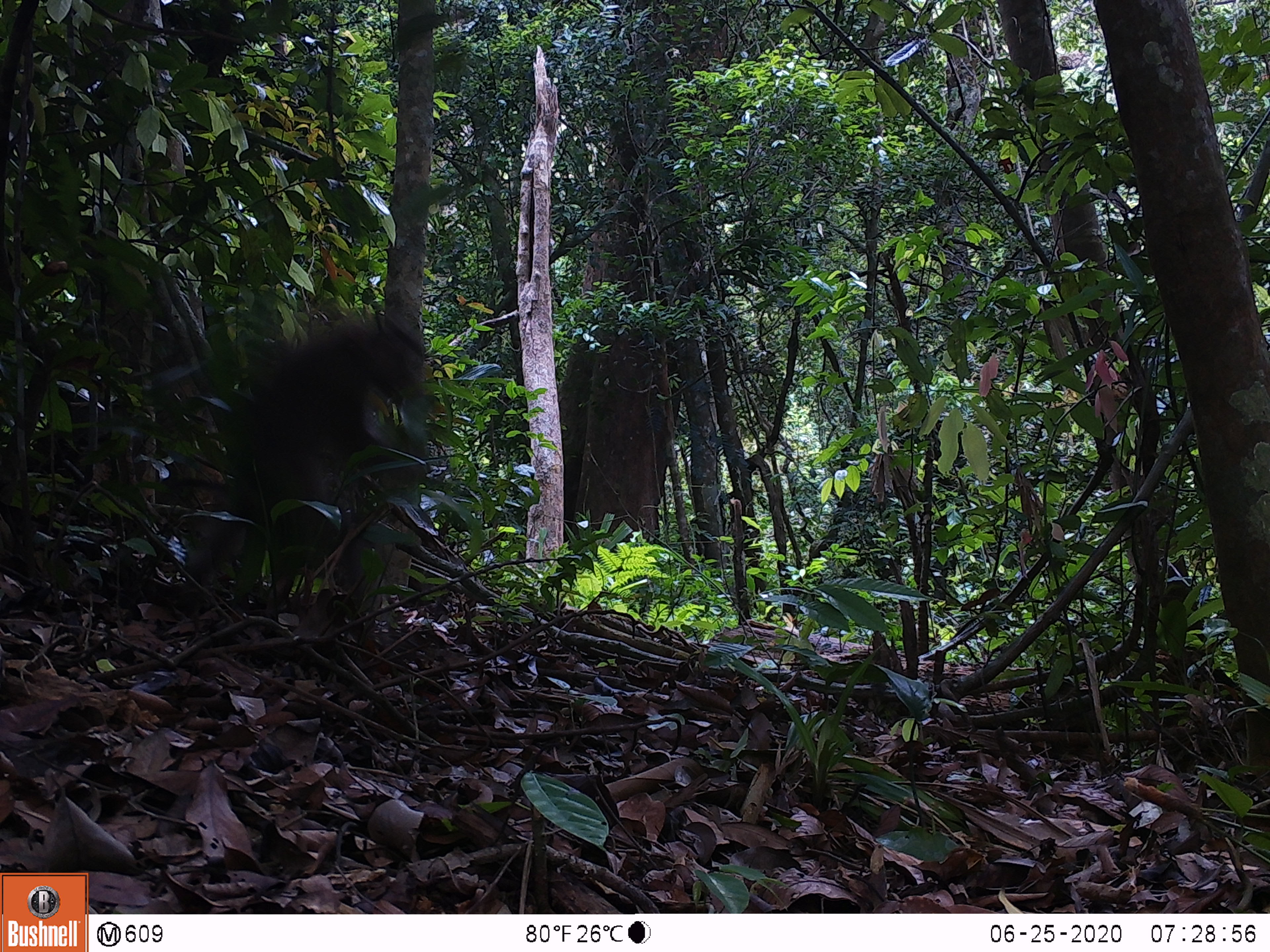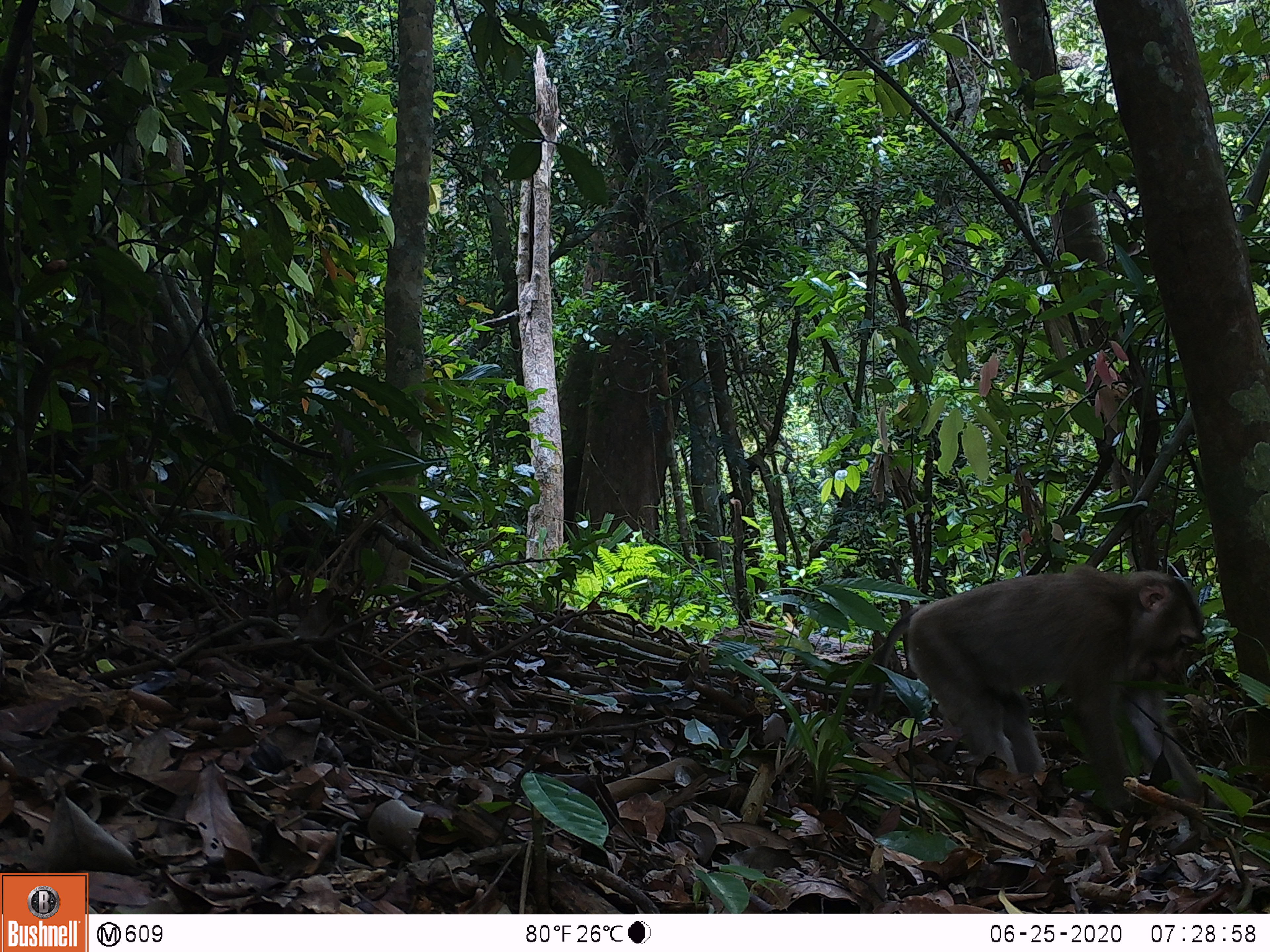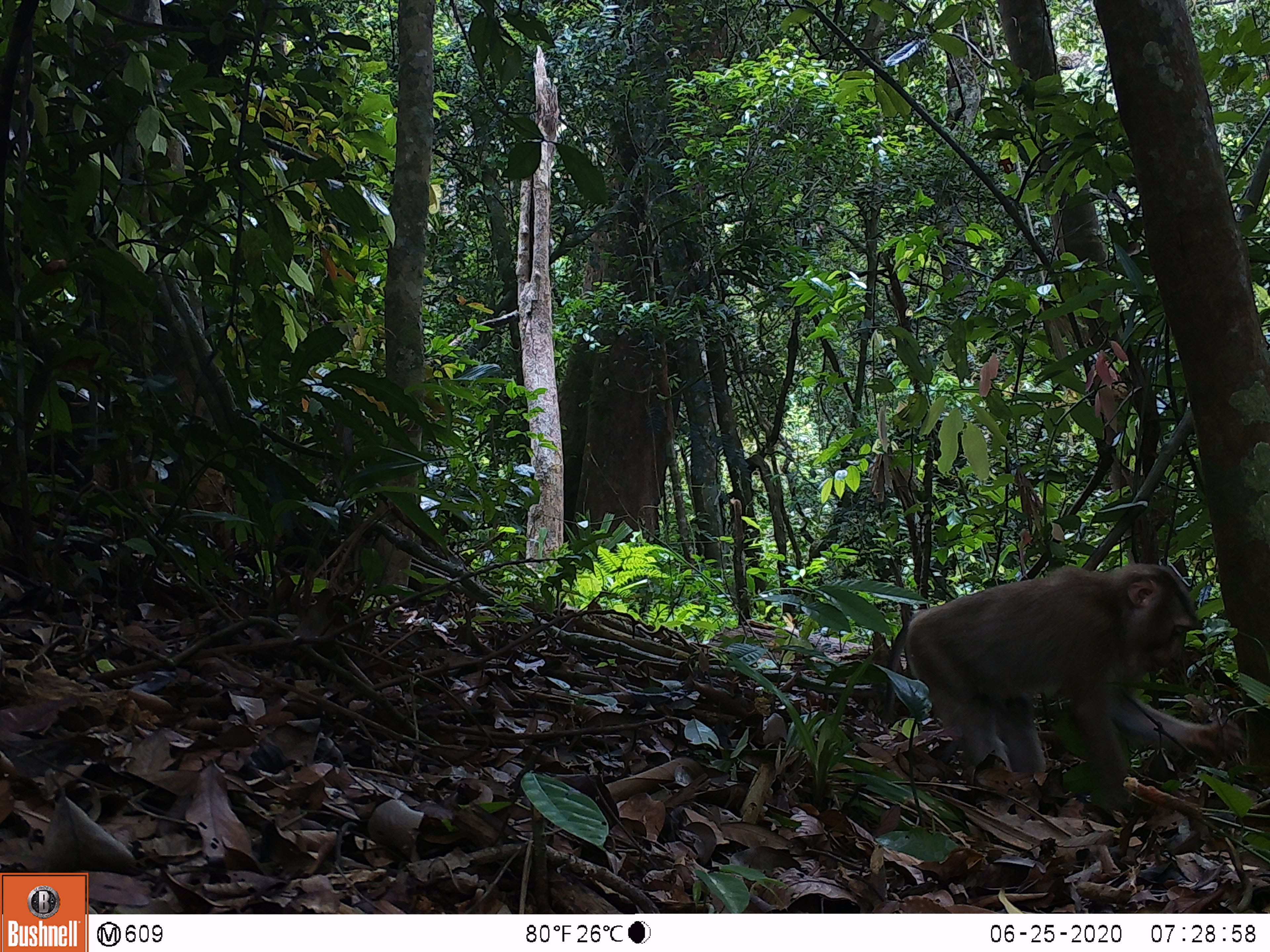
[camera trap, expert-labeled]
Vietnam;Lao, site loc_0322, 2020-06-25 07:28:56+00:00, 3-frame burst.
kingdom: Animalia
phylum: Chordata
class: Mammalia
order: Primates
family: Cercopithecidae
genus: Macaca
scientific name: Macaca nemestrina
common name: pig-tailed macaque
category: pig tailed macaque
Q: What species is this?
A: Pig tailed macaque (pig-tailed macaque) (Macaca nemestrina).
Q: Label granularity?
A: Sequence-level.